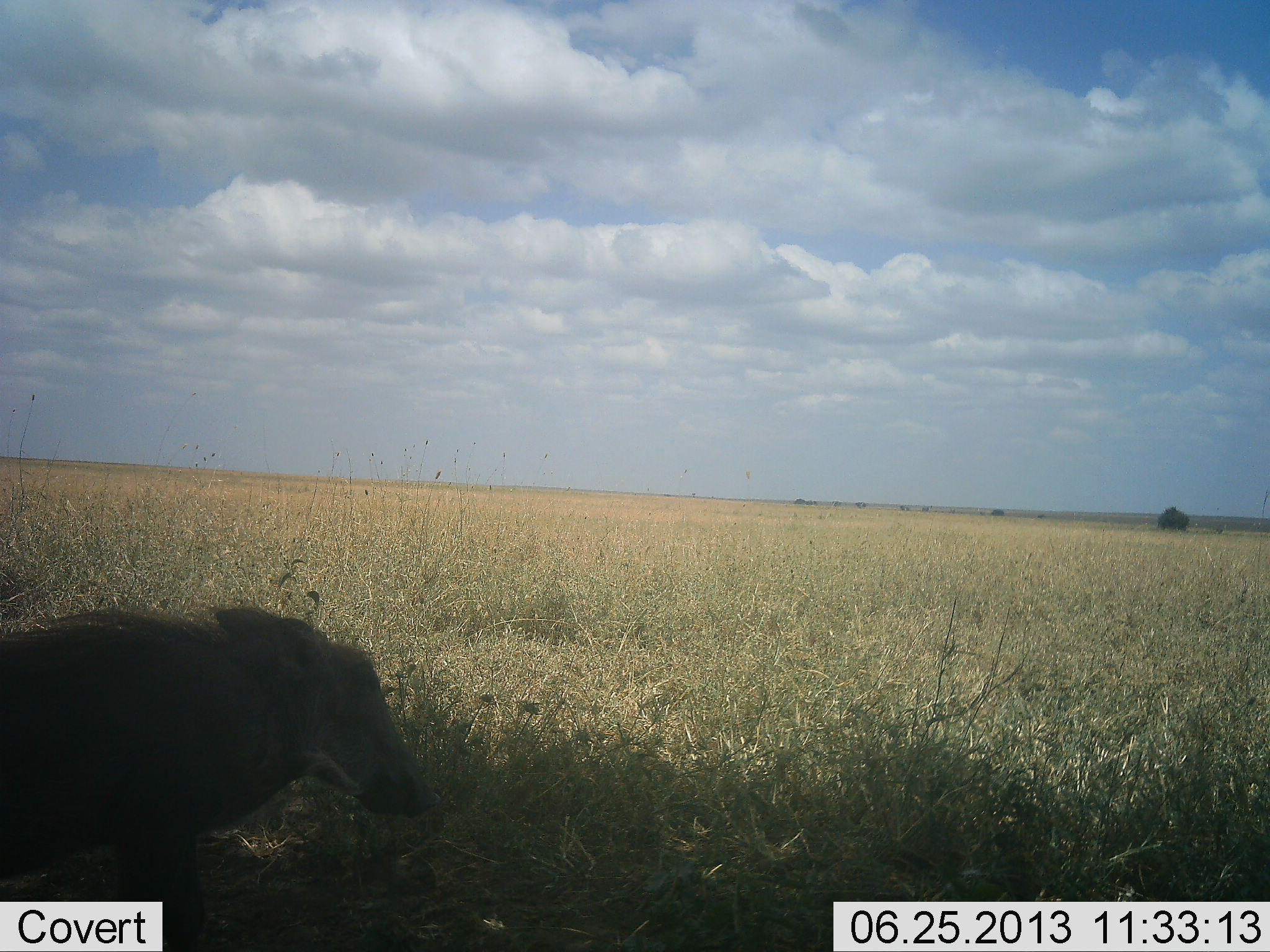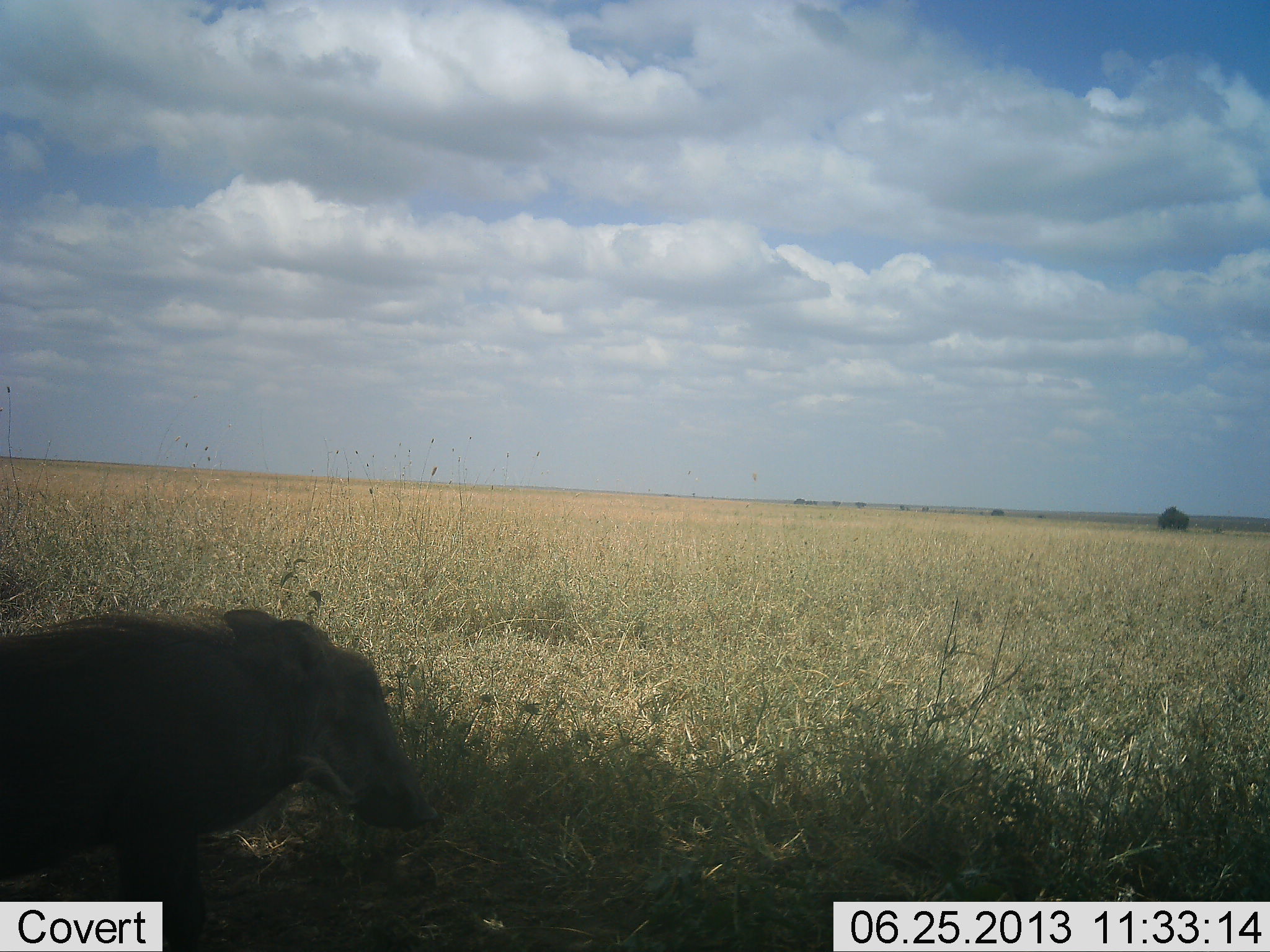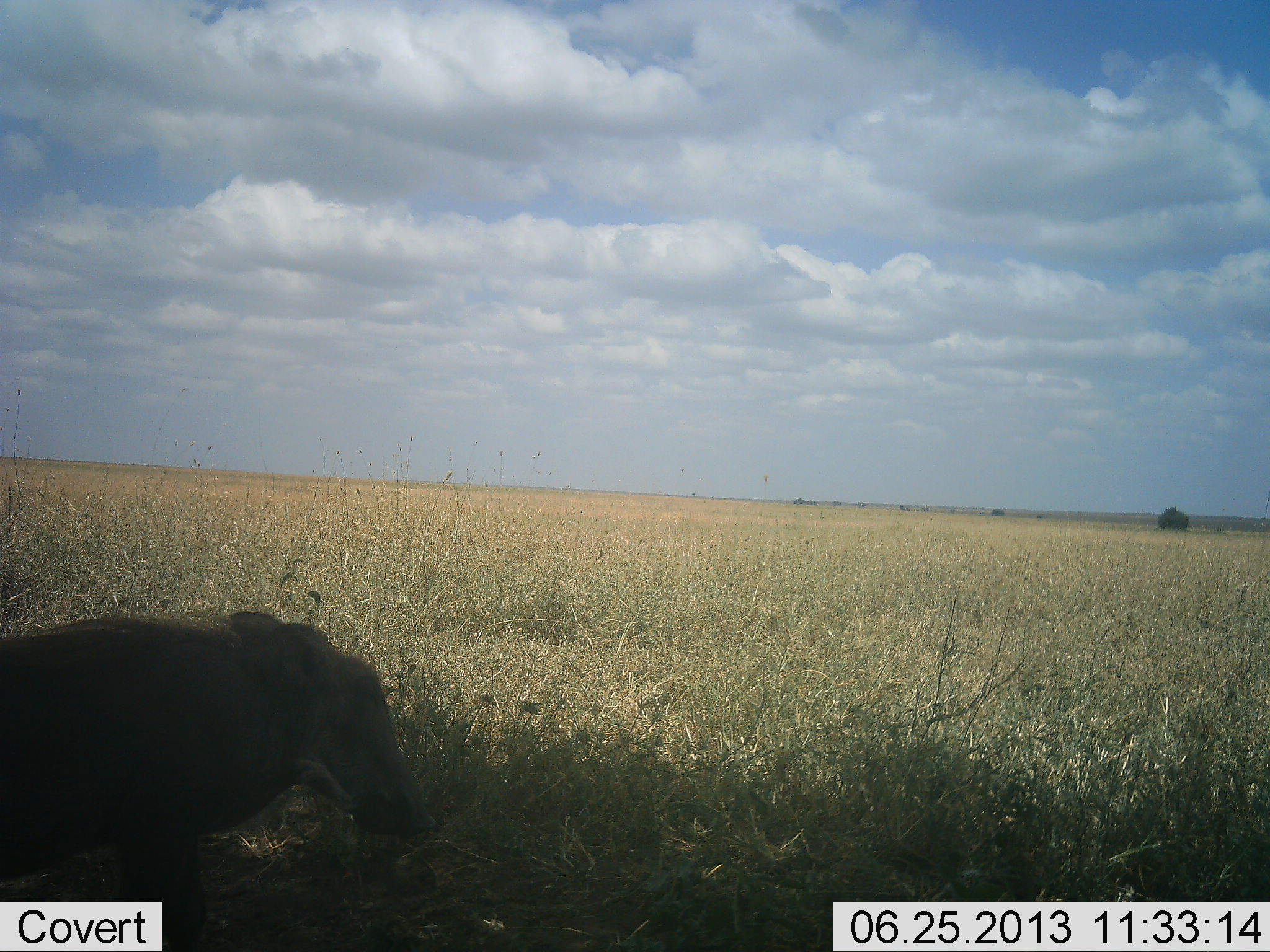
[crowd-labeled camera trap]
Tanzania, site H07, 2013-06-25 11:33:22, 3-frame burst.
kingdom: Animalia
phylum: Chordata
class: Mammalia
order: Artiodactyla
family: Suidae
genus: Phacochoerus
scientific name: Phacochoerus africanus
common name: warthog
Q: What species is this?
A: Warthog (Phacochoerus africanus).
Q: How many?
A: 1.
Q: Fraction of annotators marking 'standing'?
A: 64%.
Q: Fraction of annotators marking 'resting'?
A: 27%.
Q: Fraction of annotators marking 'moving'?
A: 0%.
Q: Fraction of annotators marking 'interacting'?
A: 0%.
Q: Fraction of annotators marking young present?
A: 9%.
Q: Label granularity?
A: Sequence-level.